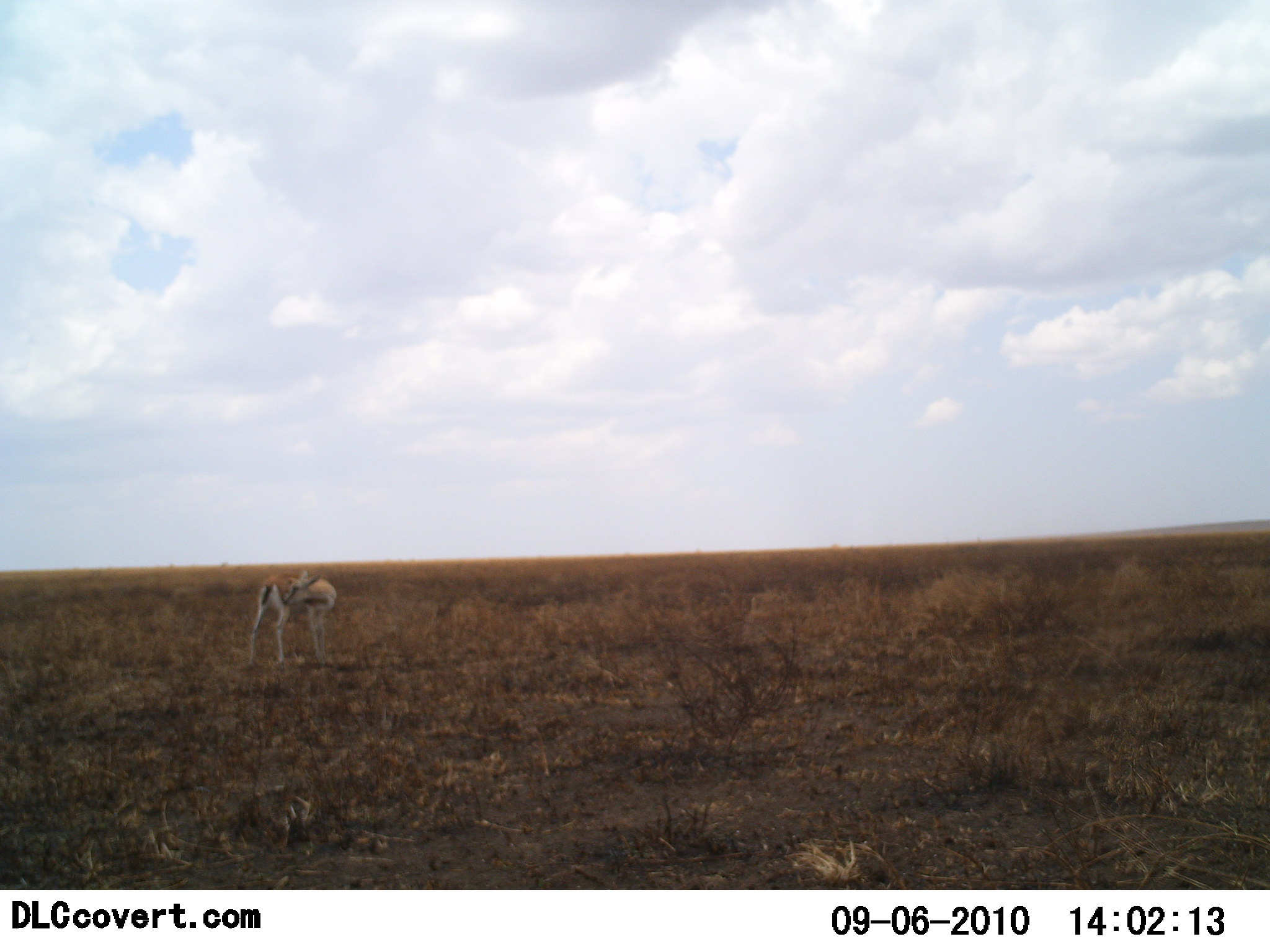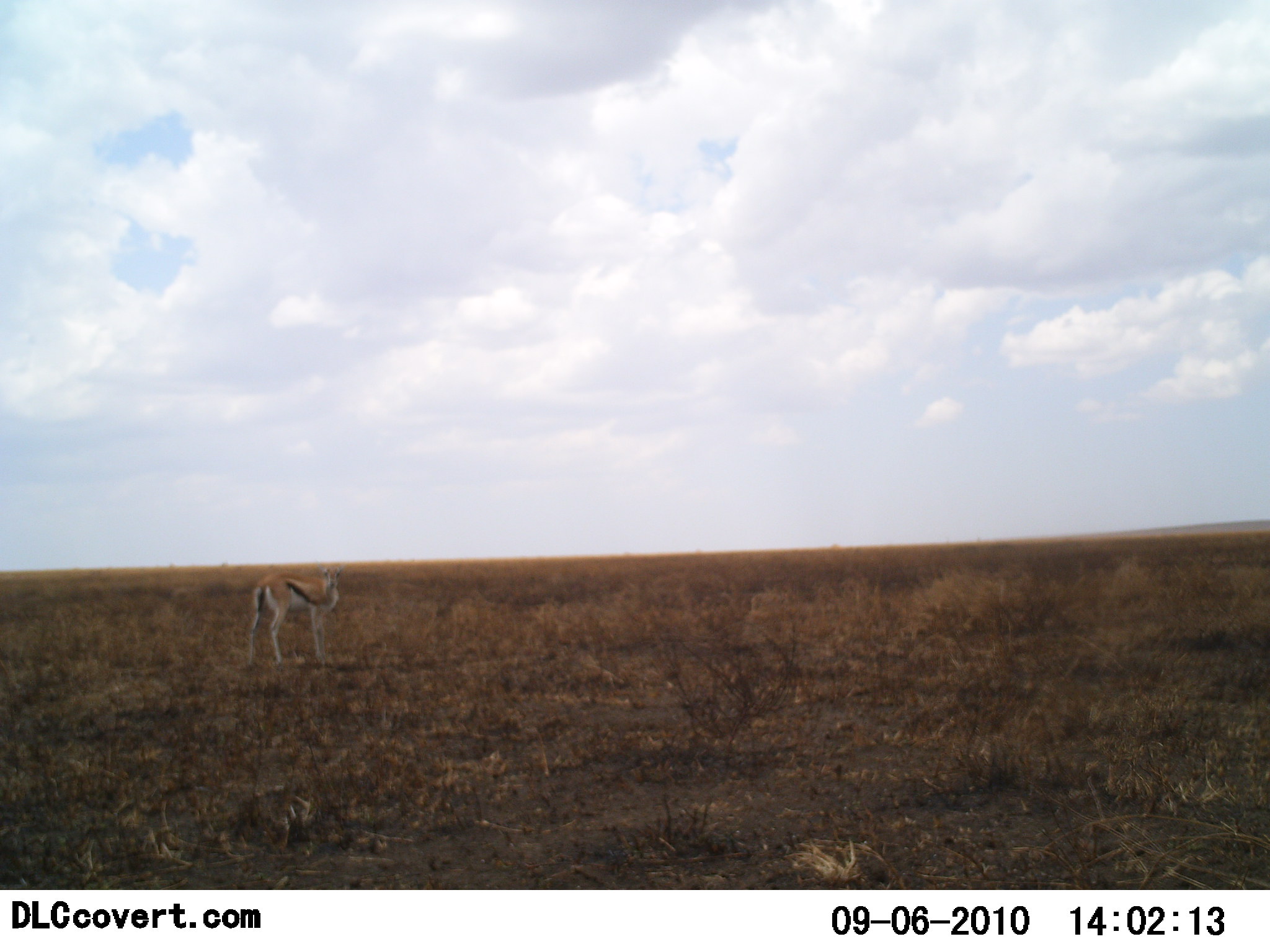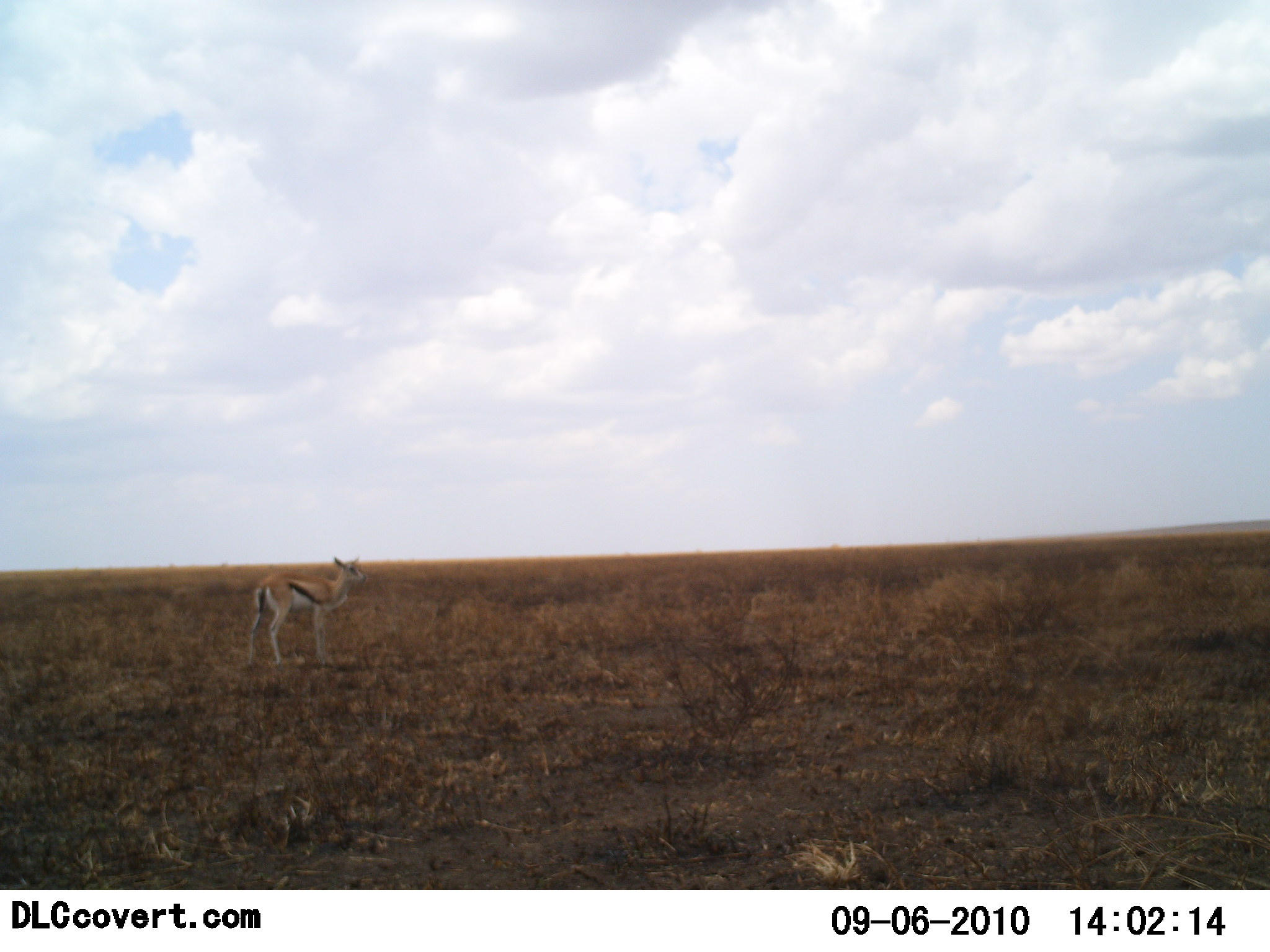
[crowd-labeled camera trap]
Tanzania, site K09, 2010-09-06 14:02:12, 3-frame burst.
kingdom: Animalia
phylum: Chordata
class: Mammalia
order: Artiodactyla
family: Bovidae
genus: Eudorcas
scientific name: Eudorcas thomsonii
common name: thomson's gazelle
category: gazellethomsons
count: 1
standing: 93%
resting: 0%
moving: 7%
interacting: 0%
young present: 0%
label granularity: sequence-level